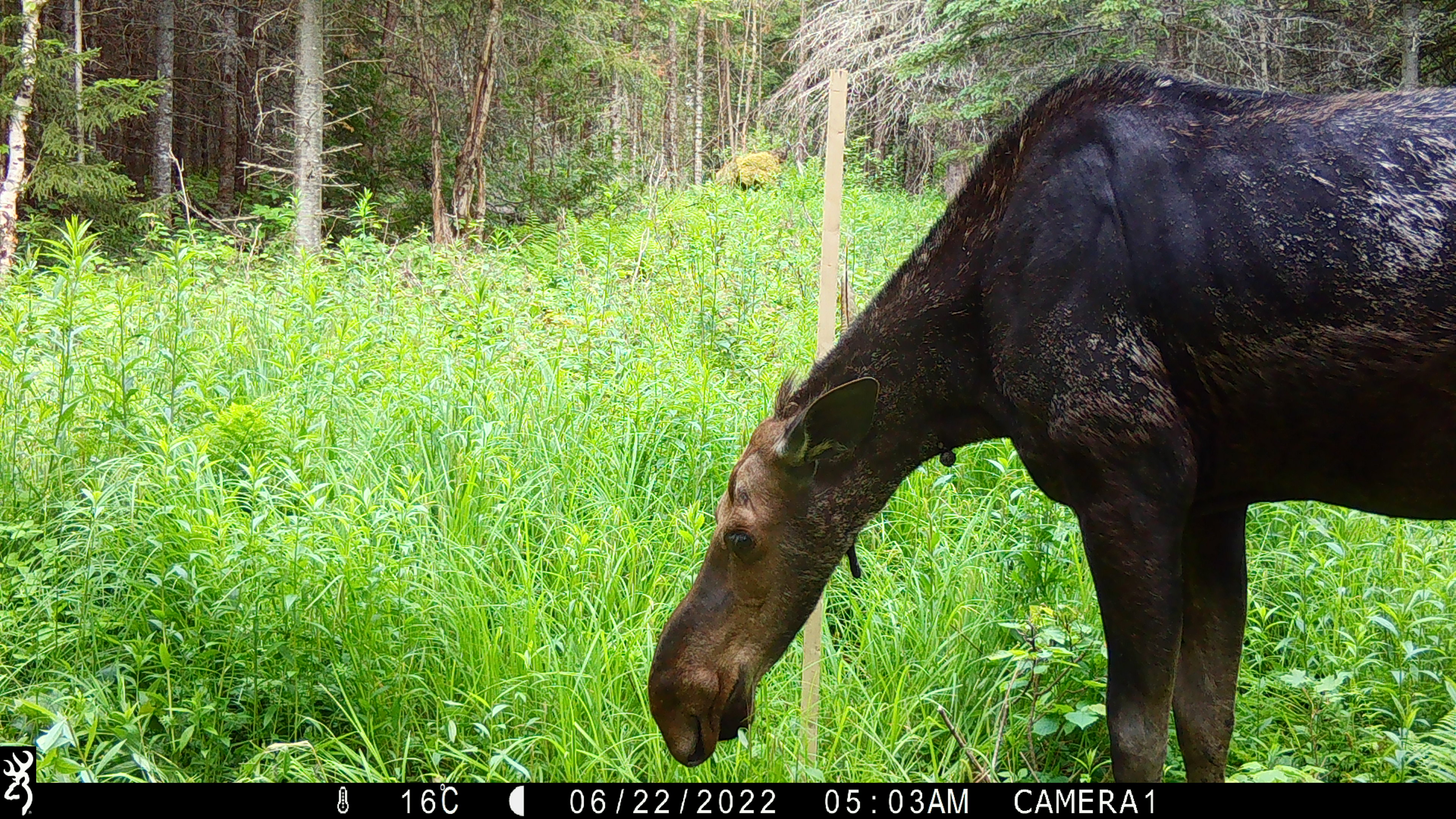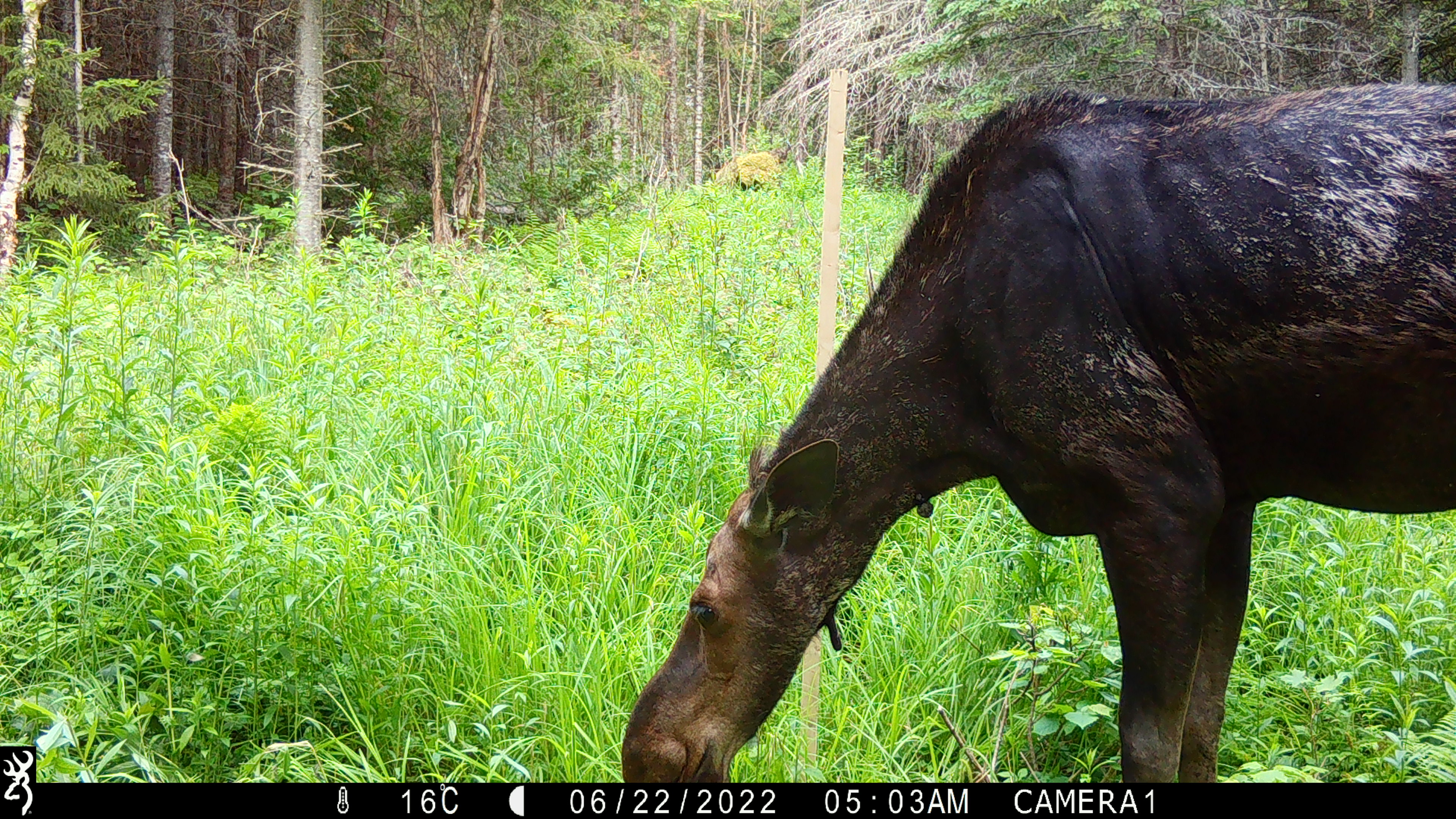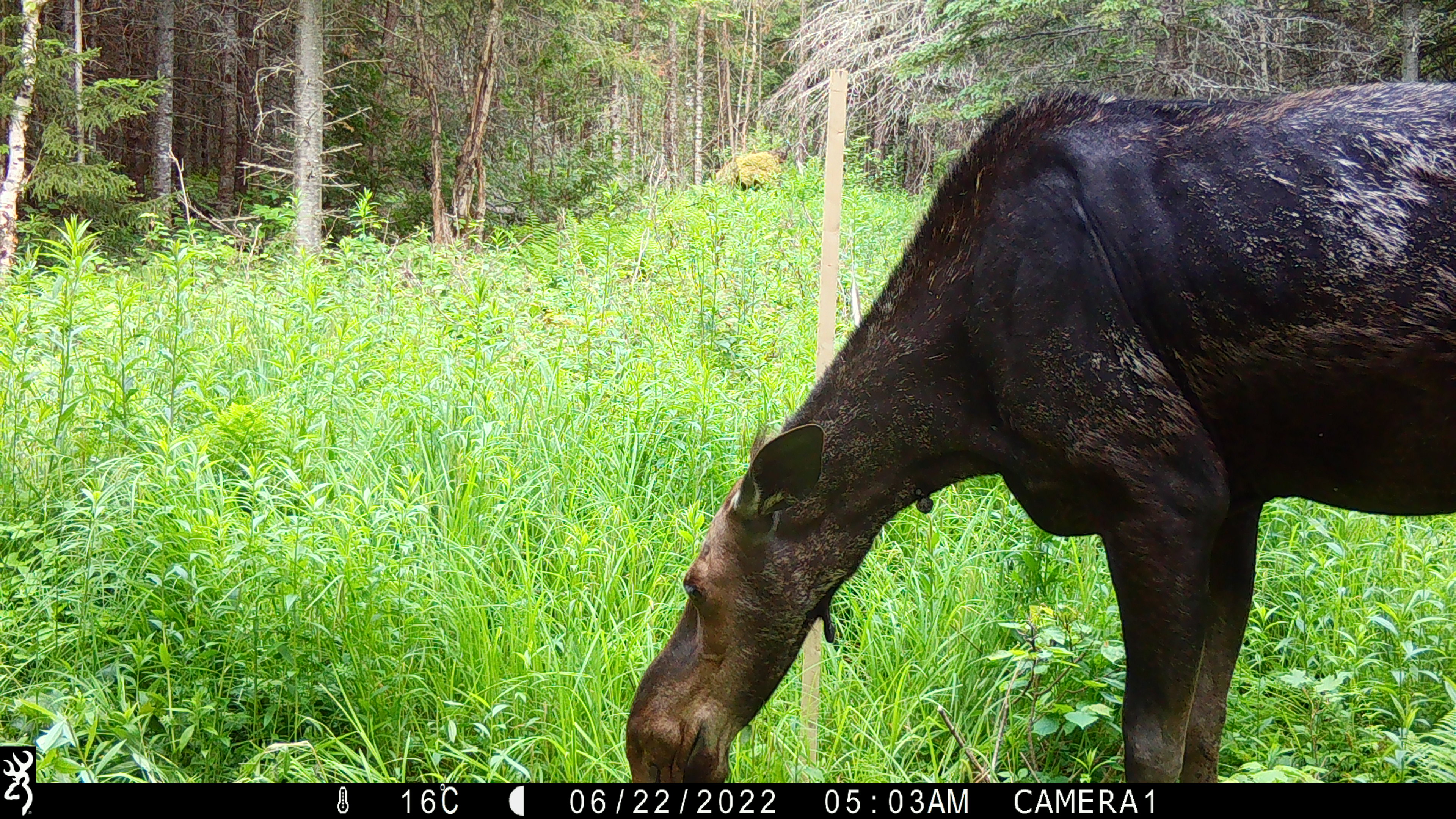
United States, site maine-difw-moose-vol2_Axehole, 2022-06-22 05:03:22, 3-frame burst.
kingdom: Animalia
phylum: Chordata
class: Mammalia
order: Artiodactyla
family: Cervidae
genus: Alces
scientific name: Alces alces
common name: moose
Moose (Alces alces).